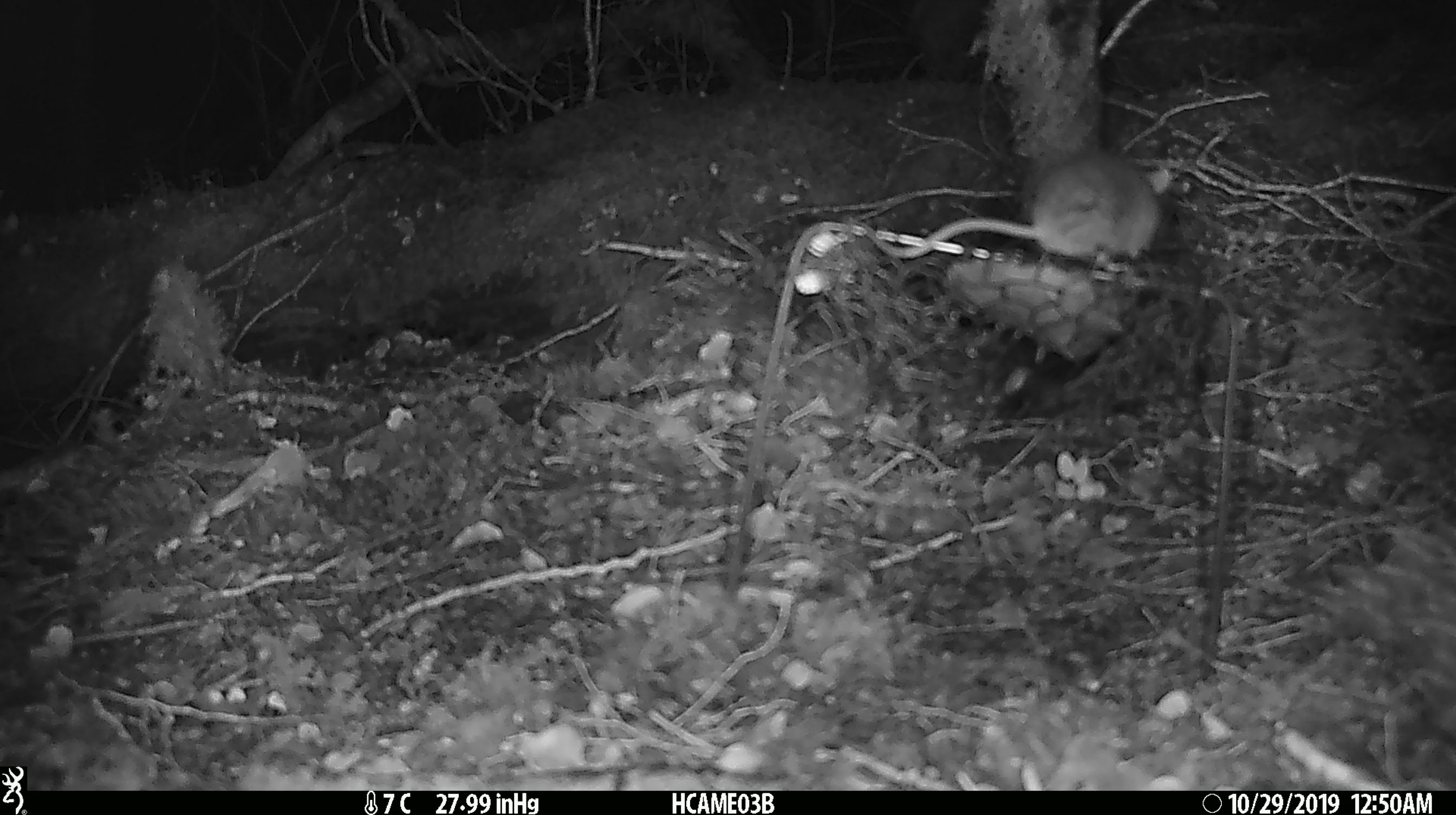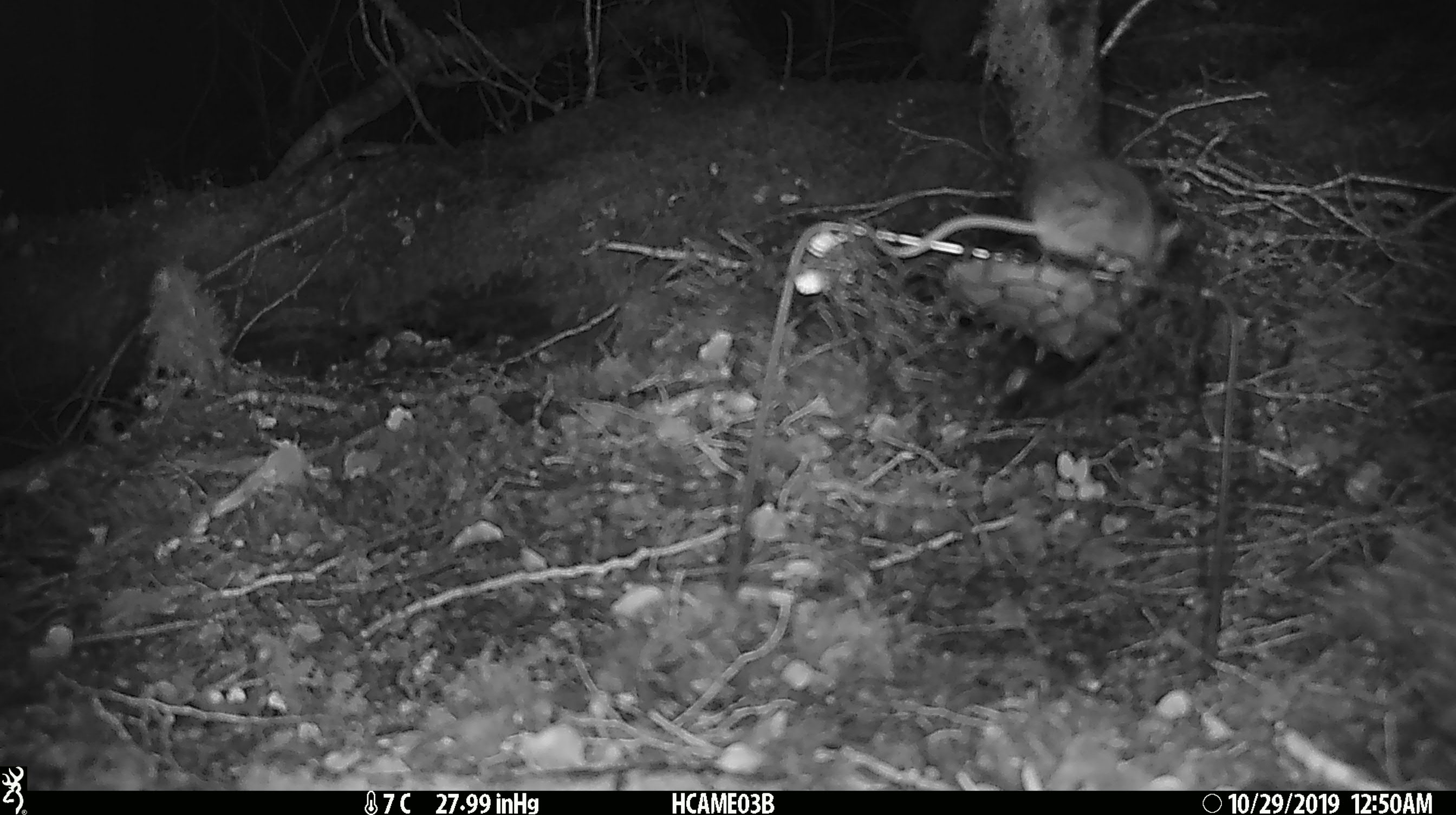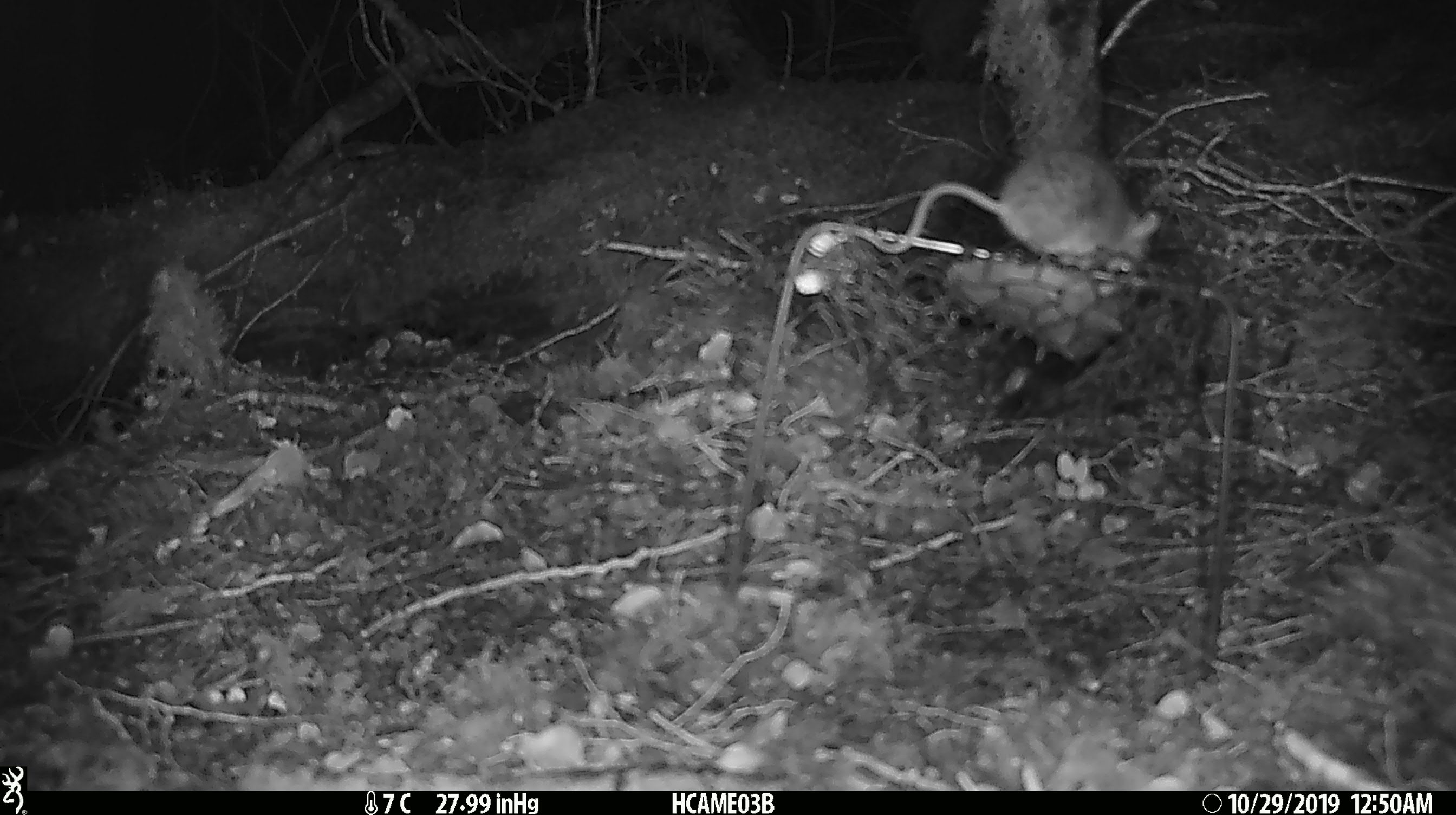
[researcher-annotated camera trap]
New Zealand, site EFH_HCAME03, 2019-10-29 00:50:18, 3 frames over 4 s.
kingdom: Animalia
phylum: Chordata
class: Mammalia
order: Rodentia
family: Muridae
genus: Mus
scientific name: Mus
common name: mouse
Mouse (Mus).